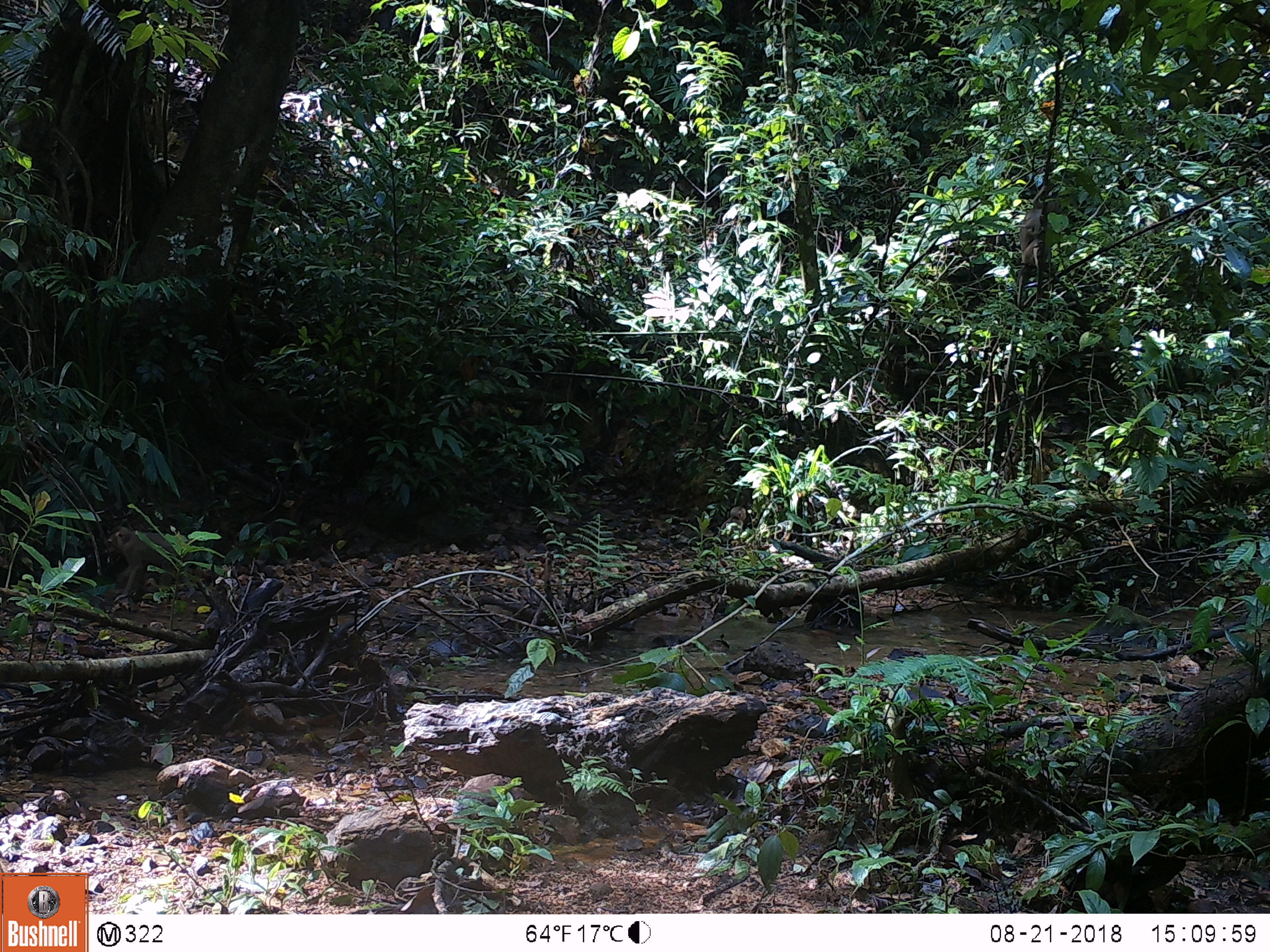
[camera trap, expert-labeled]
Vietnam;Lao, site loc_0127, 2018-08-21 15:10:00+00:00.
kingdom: Animalia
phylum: Chordata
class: Mammalia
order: Primates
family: Cercopithecidae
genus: Macaca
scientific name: Macaca nemestrina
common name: pig-tailed macaque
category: pig tailed macaque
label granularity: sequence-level